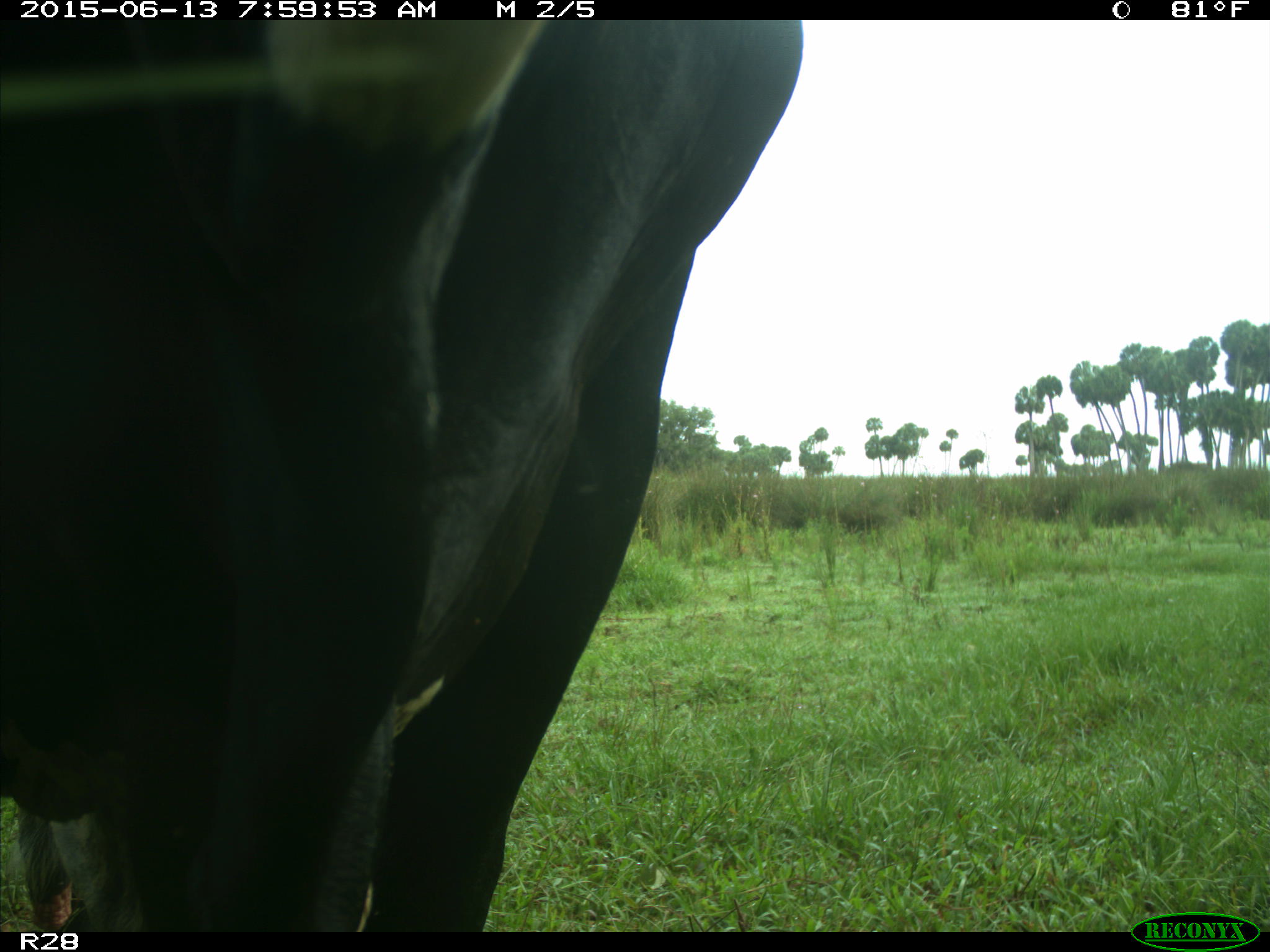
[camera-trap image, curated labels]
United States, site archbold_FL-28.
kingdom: Animalia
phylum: Chordata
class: Mammalia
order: Artiodactyla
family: Bovidae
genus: Bos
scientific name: Bos taurus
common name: domestic cow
Bos taurus (domestic cow).